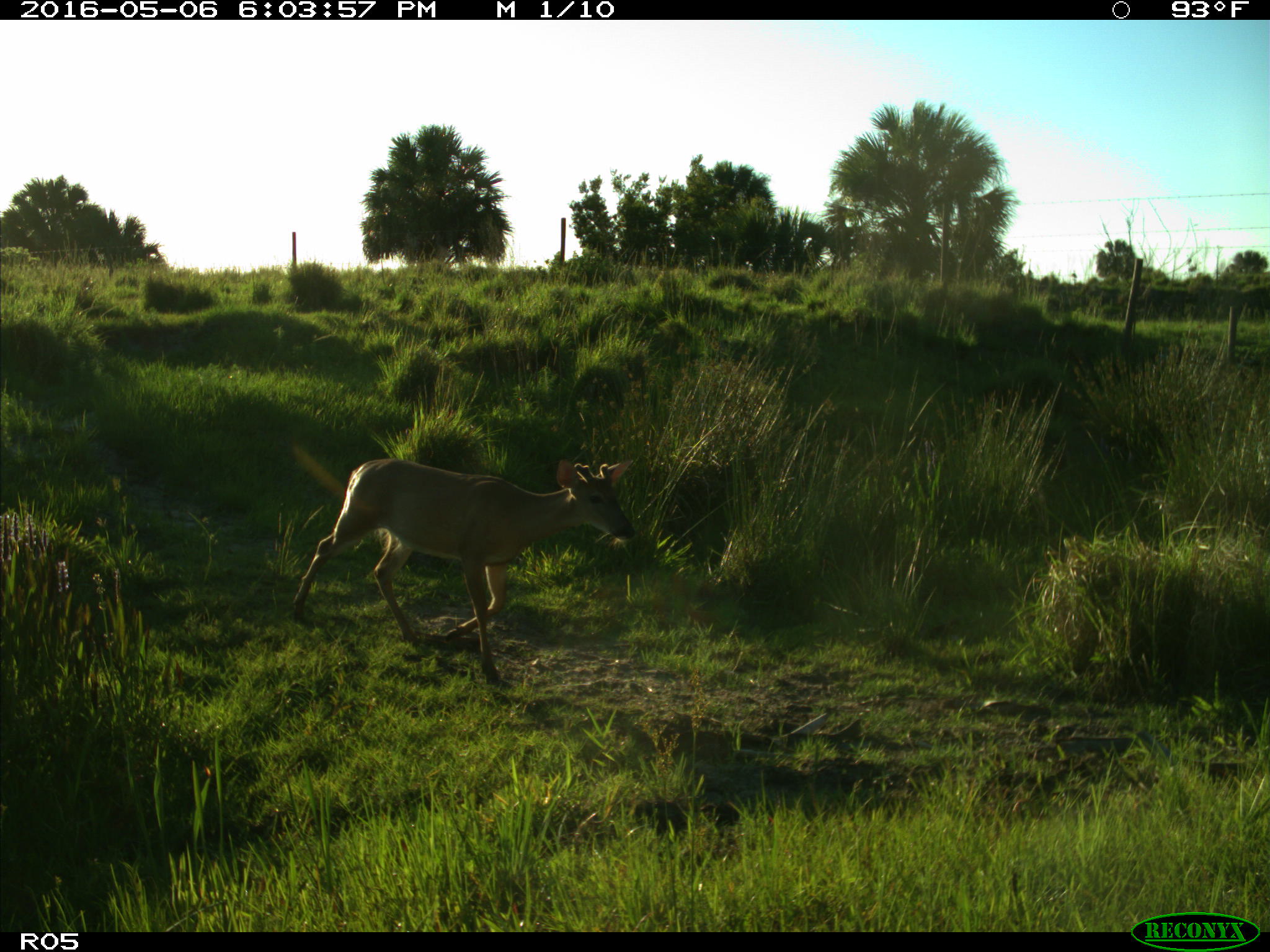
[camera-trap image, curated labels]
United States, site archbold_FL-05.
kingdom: Animalia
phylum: Chordata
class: Mammalia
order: Artiodactyla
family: Cervidae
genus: Odocoileus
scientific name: Odocoileus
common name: deer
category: unidentified deer